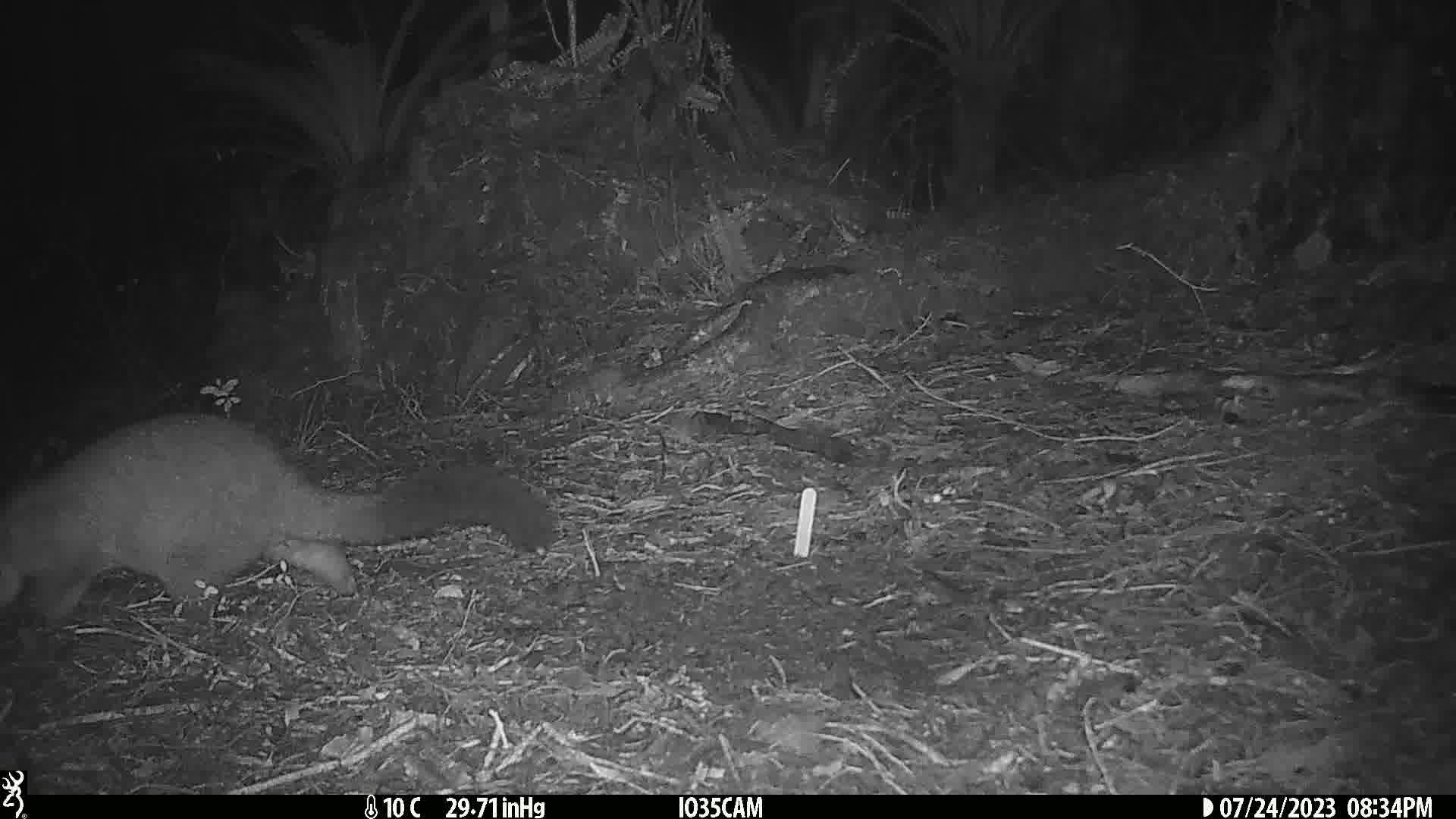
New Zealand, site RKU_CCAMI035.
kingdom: Animalia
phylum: Chordata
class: Mammalia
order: Diprotodontia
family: Phalangeridae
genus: Trichosurus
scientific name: Trichosurus vulpecula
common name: common brushtail possum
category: possum